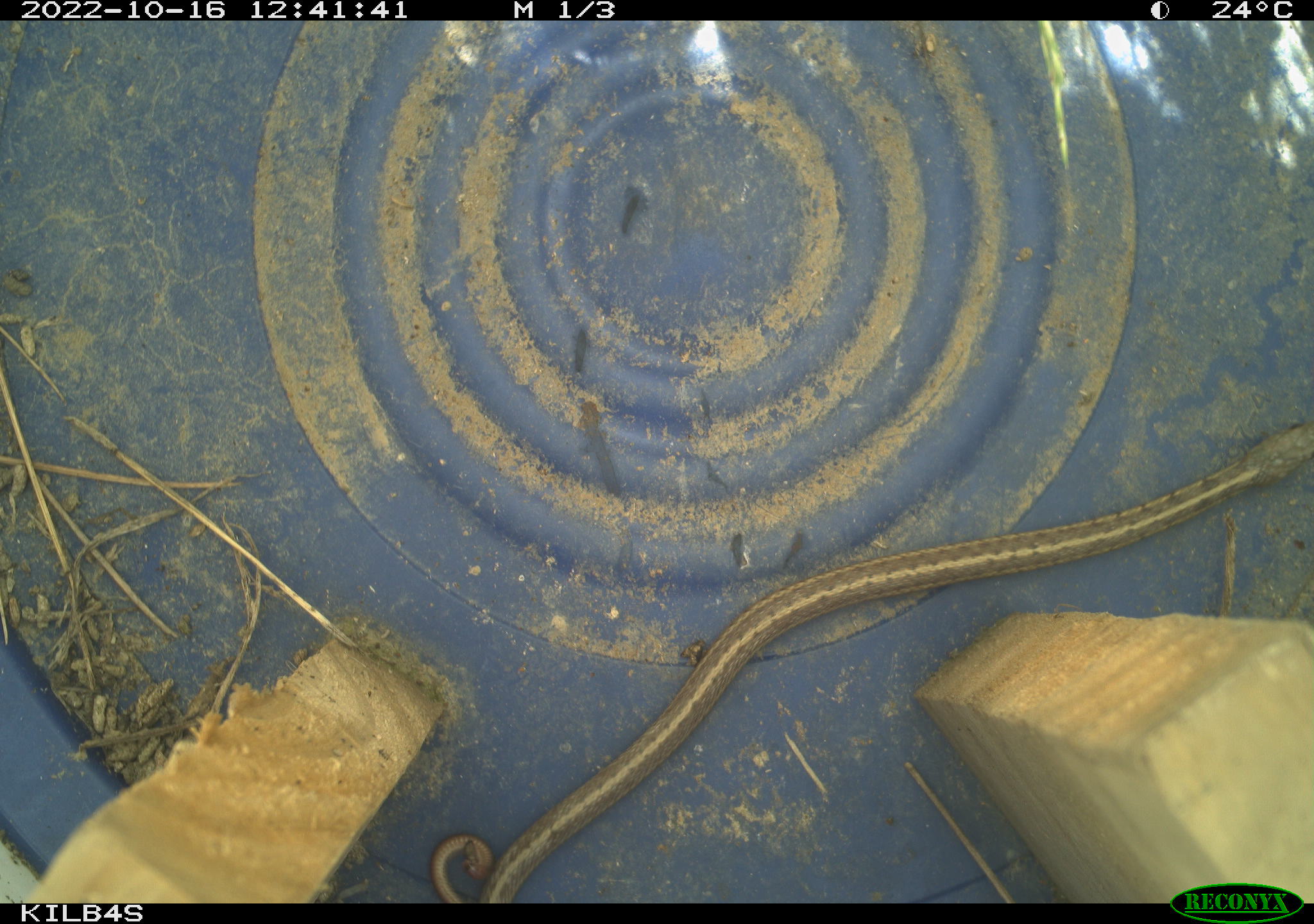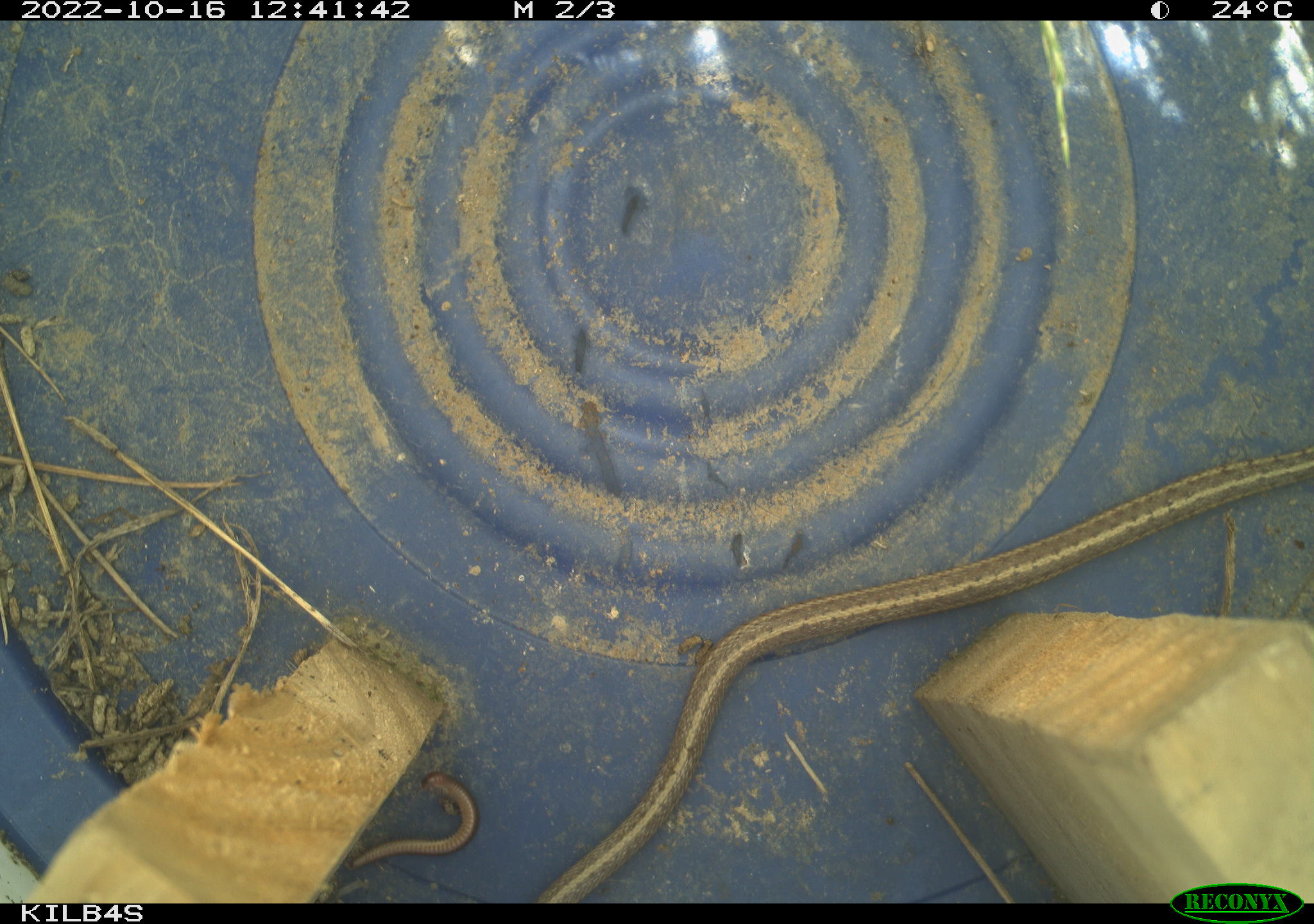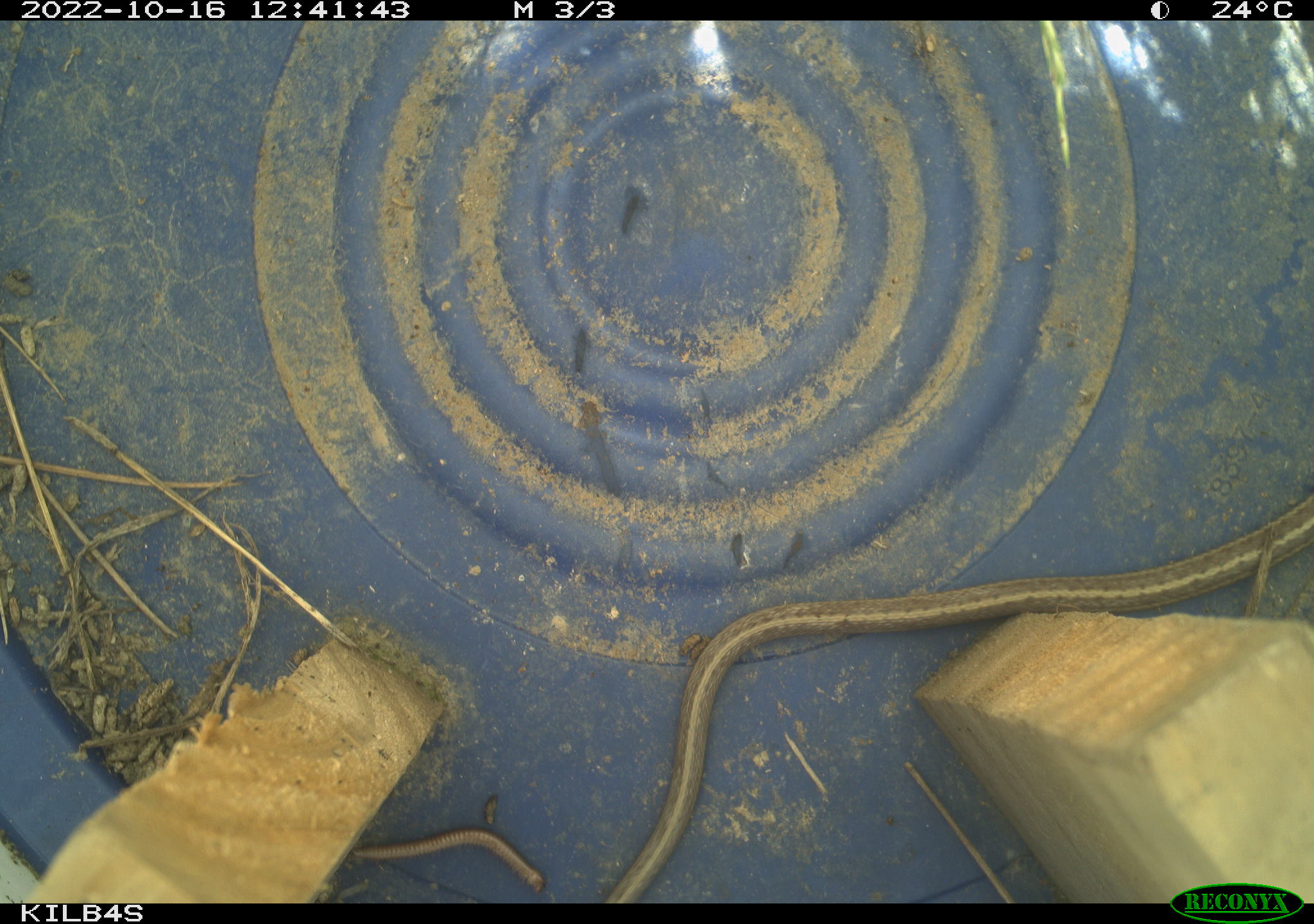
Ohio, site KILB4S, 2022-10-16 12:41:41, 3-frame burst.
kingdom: Animalia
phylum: Chordata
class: Reptilia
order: Squamata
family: Colubridae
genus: Thamnophis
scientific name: Thamnophis sirtalis sirtalis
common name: eastern gartersnake